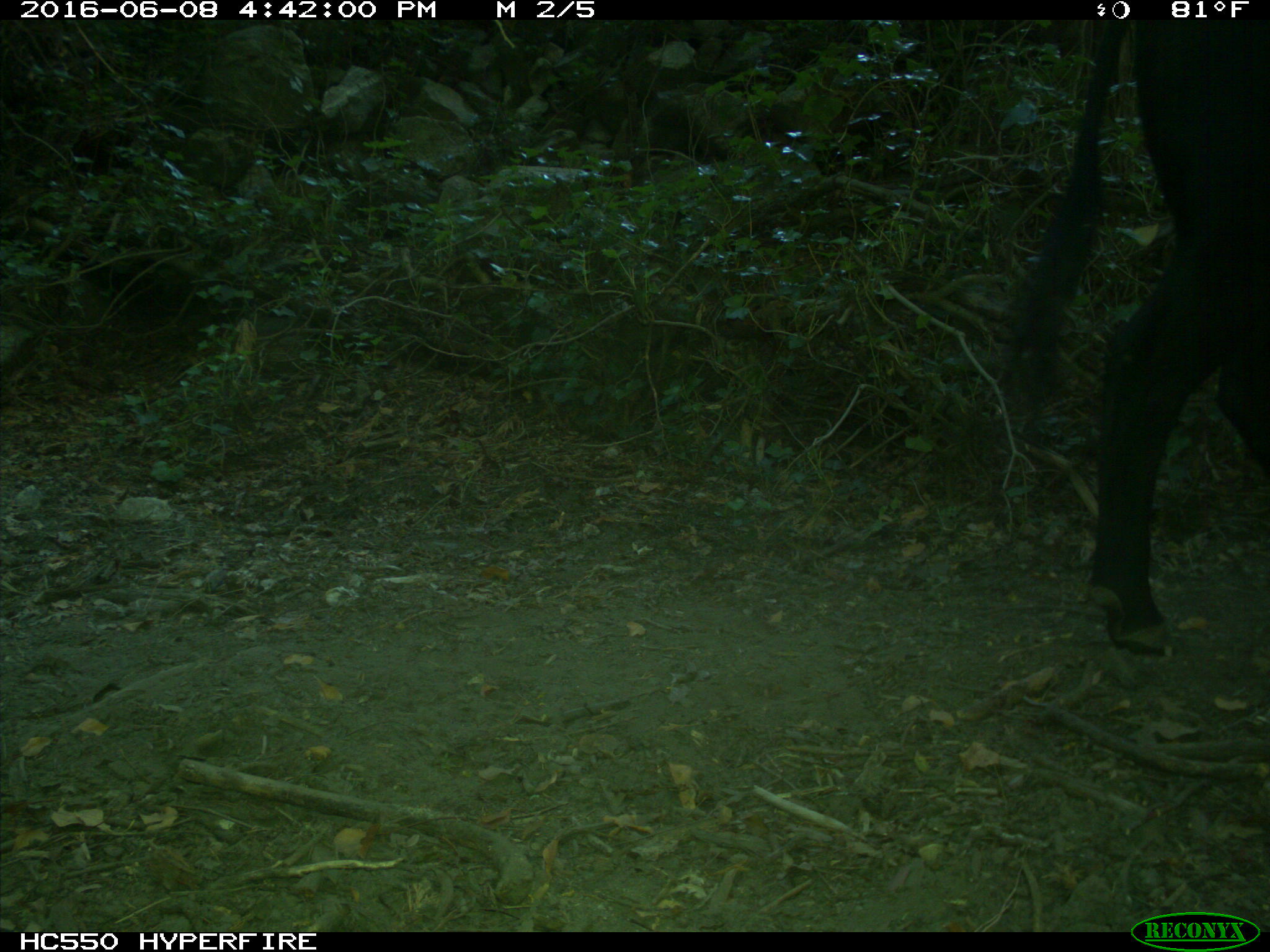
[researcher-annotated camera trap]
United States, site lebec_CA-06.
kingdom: Animalia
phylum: Chordata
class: Mammalia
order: Artiodactyla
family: Bovidae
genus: Bos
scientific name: Bos taurus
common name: domestic cow